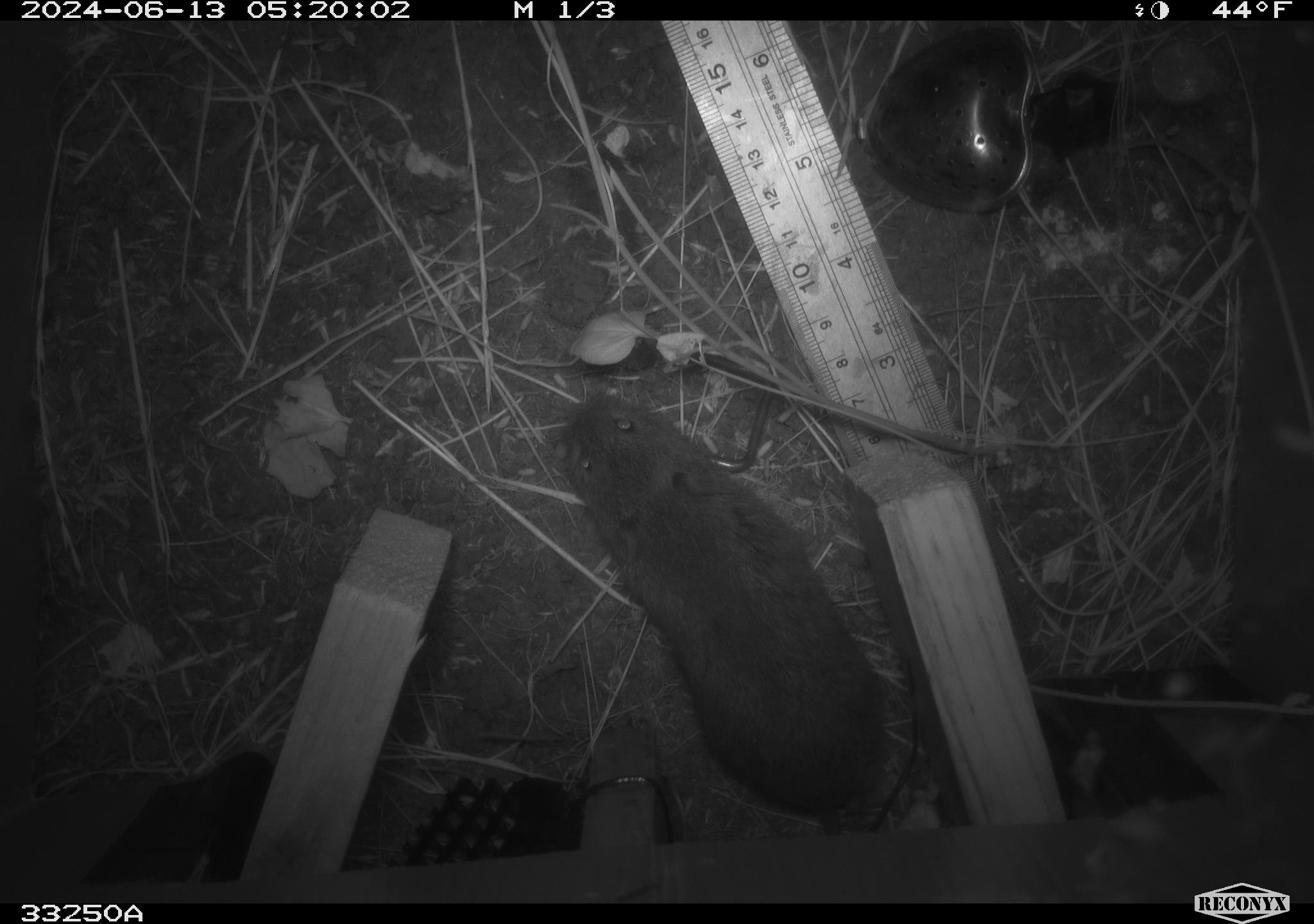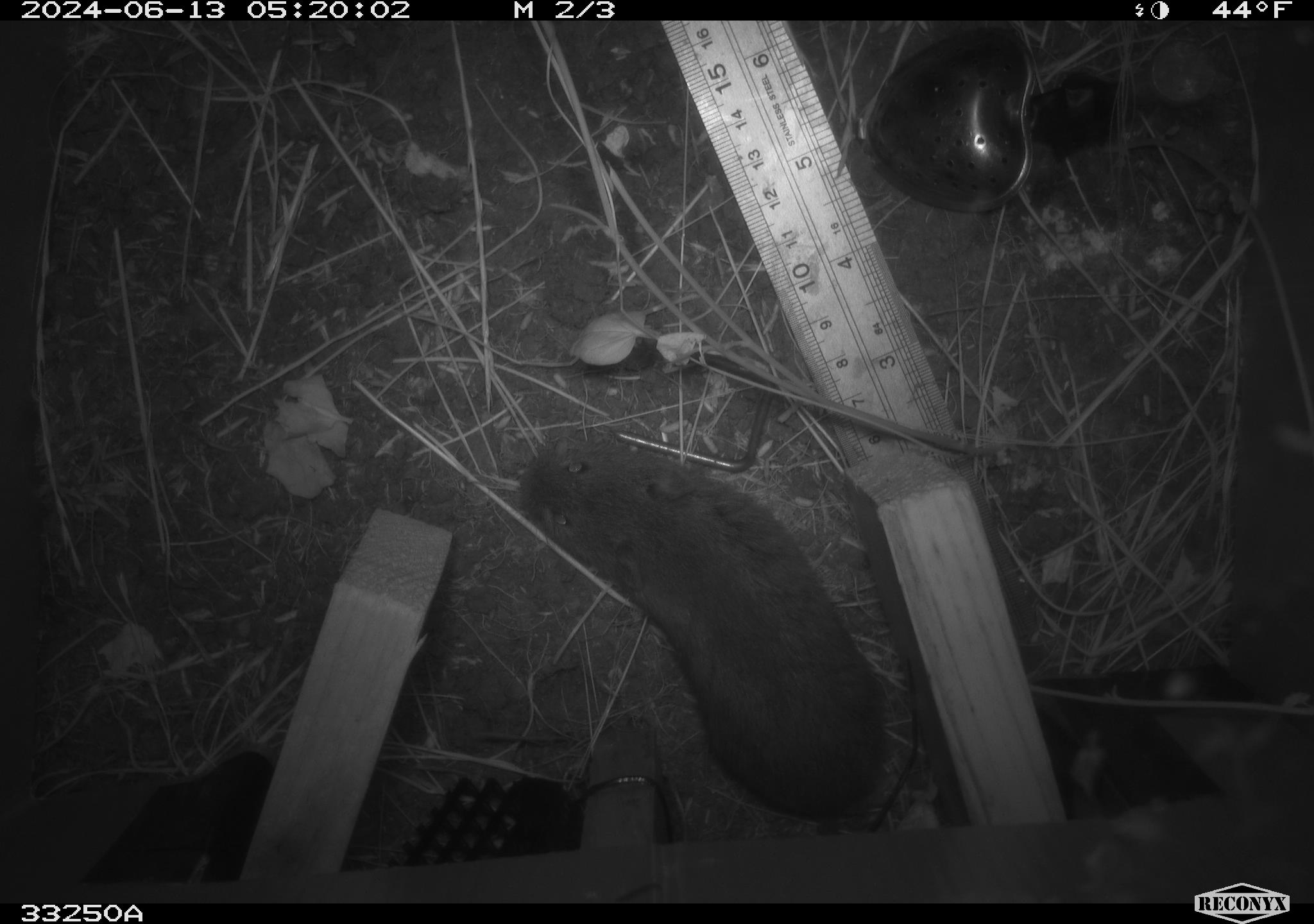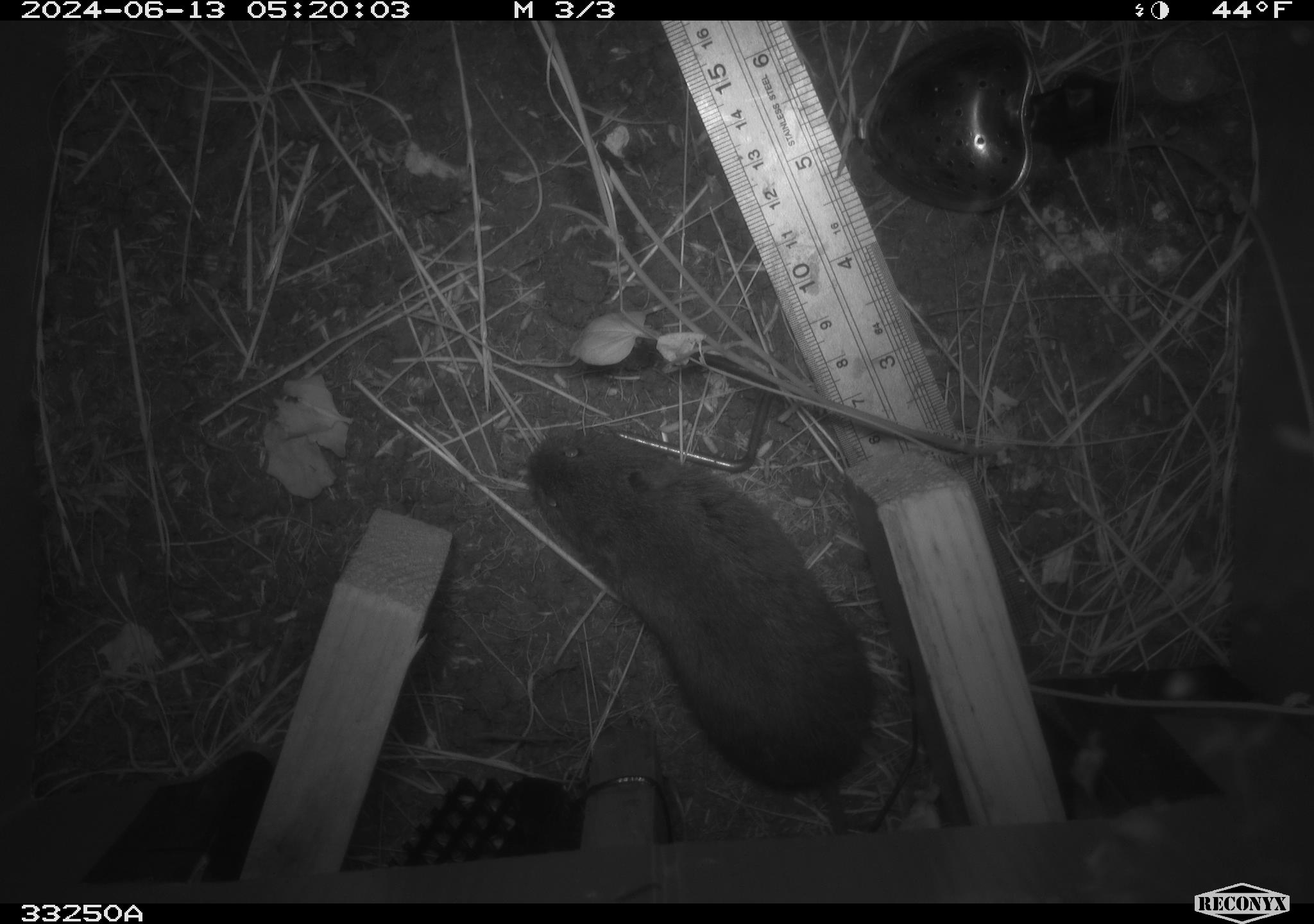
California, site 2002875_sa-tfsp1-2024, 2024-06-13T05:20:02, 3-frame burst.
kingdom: Animalia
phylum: Chordata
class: Mammalia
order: Rodentia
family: Cricetidae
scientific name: Arvicolinae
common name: voles, lemmings, and muskrats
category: arvicolinae subfamily